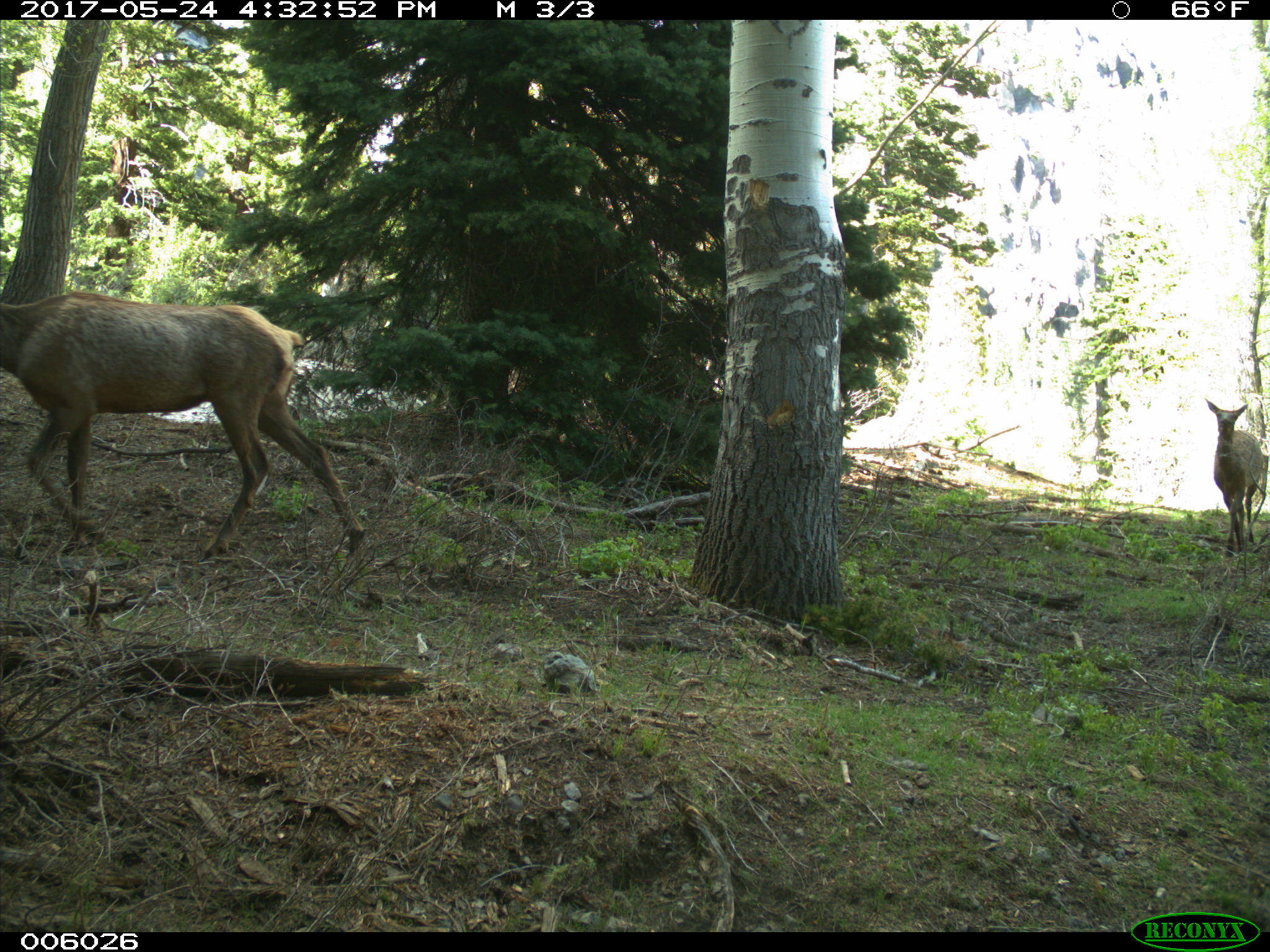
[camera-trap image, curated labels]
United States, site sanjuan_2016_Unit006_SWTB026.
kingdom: Animalia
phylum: Chordata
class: Mammalia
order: Artiodactyla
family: Cervidae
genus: Cervus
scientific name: Cervus elaphus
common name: red deer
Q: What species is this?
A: Cervus elaphus (red deer).